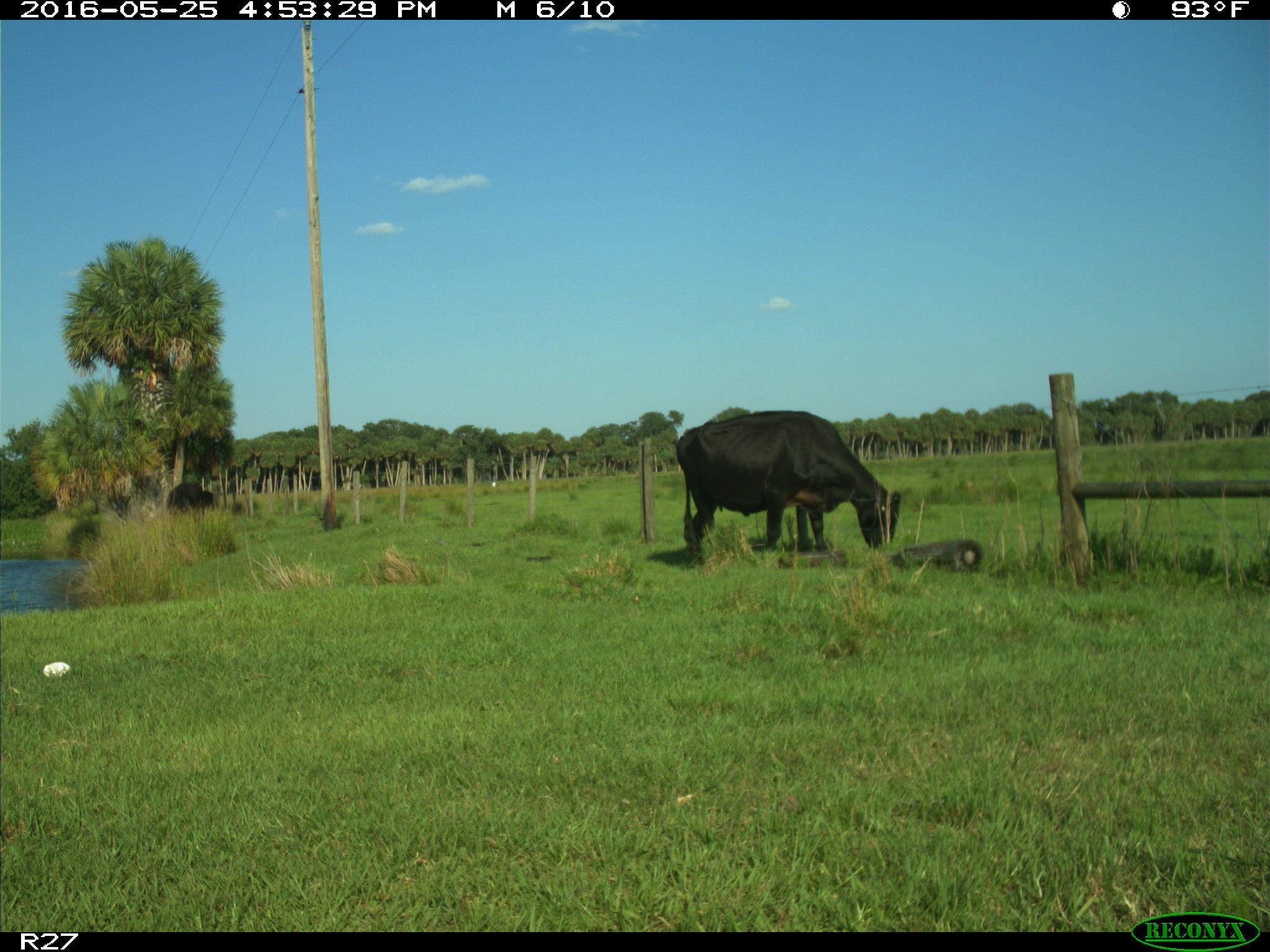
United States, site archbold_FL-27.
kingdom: Animalia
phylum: Chordata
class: Mammalia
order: Artiodactyla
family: Bovidae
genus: Bos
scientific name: Bos taurus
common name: domestic cow